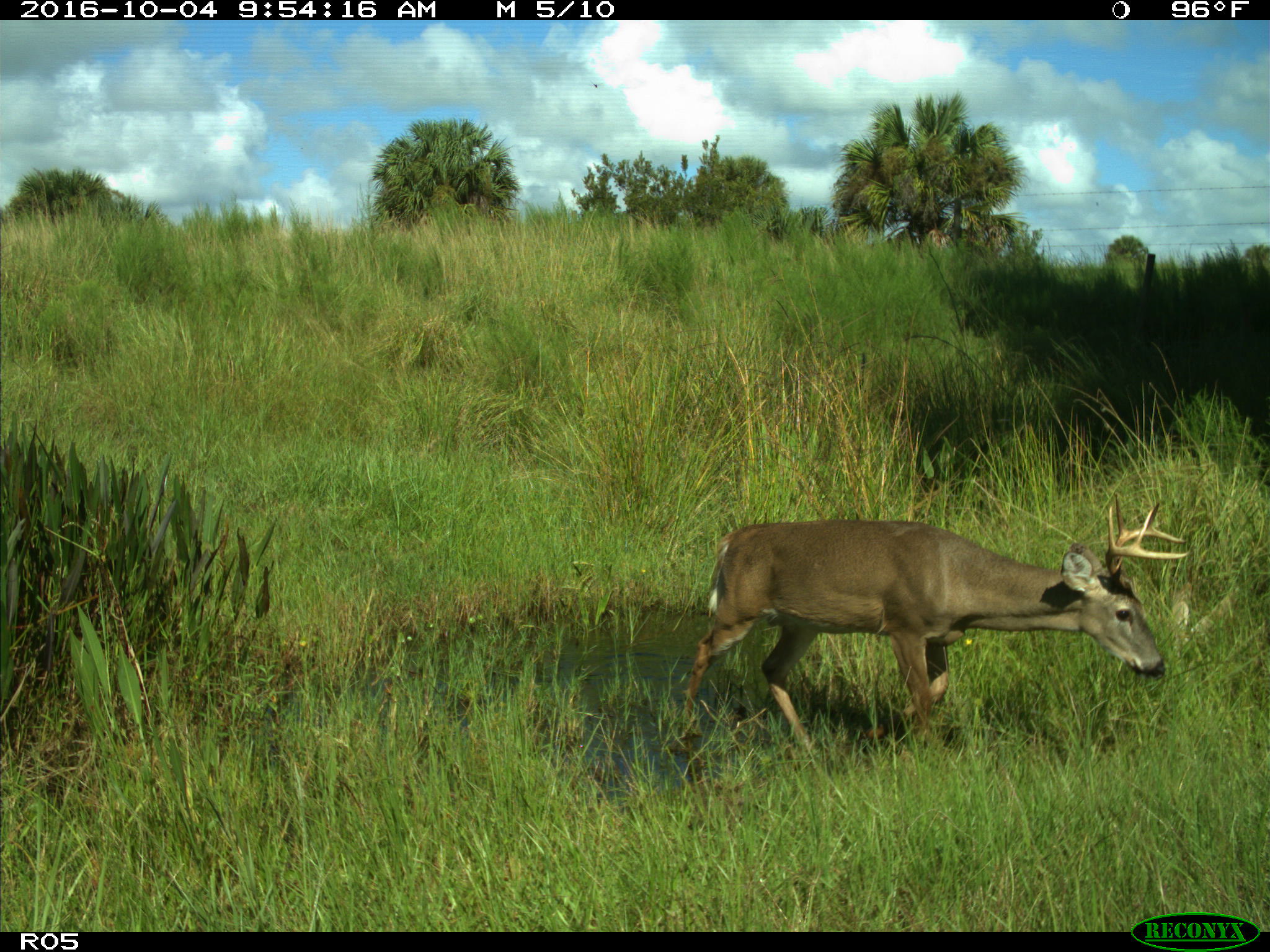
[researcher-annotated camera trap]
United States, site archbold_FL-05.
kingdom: Animalia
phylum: Chordata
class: Mammalia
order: Artiodactyla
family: Cervidae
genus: Odocoileus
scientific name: Odocoileus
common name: deer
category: unidentified deer